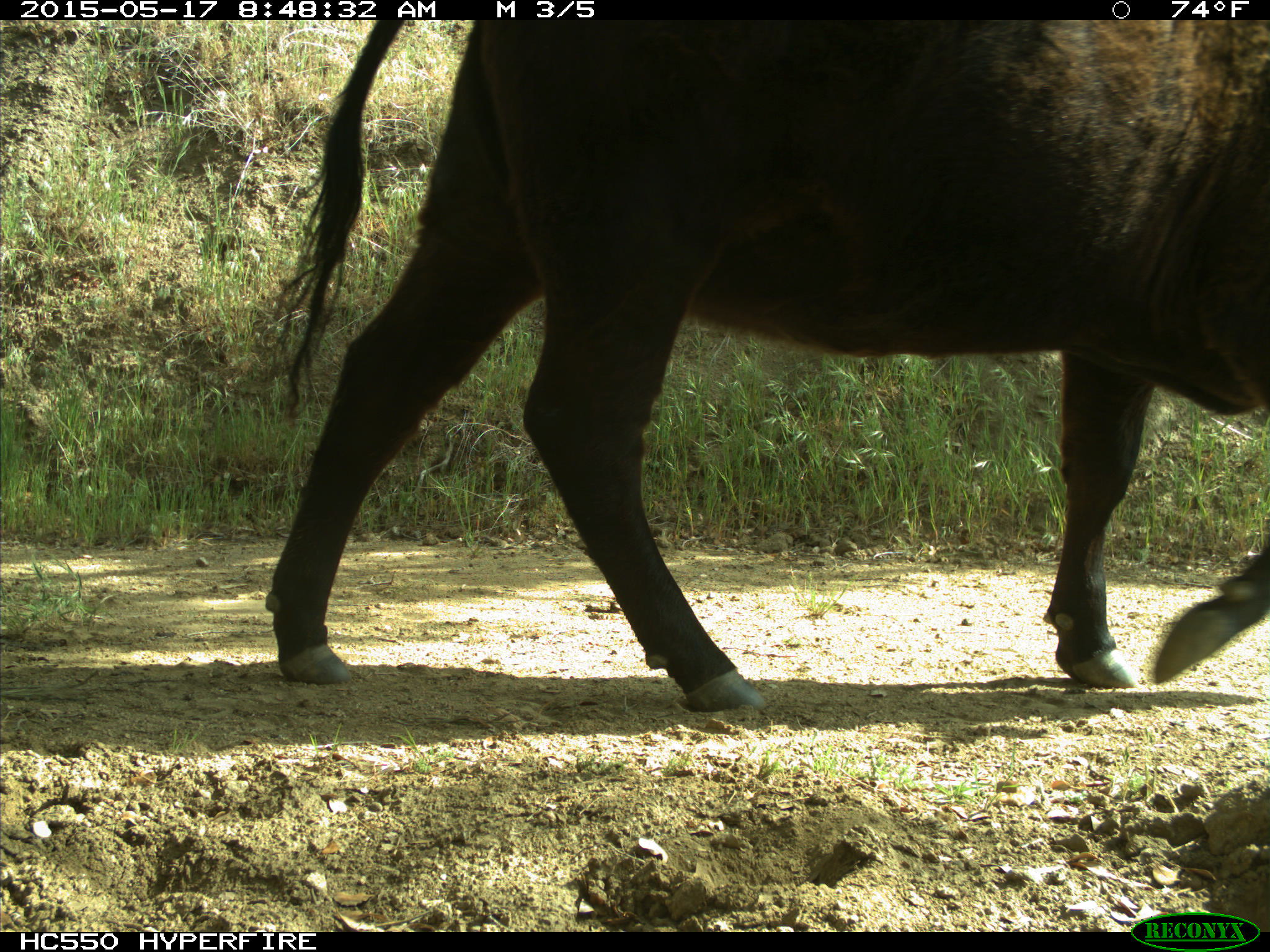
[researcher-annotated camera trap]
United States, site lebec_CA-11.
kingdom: Animalia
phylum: Chordata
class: Mammalia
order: Artiodactyla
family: Bovidae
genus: Bos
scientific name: Bos taurus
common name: domestic cow